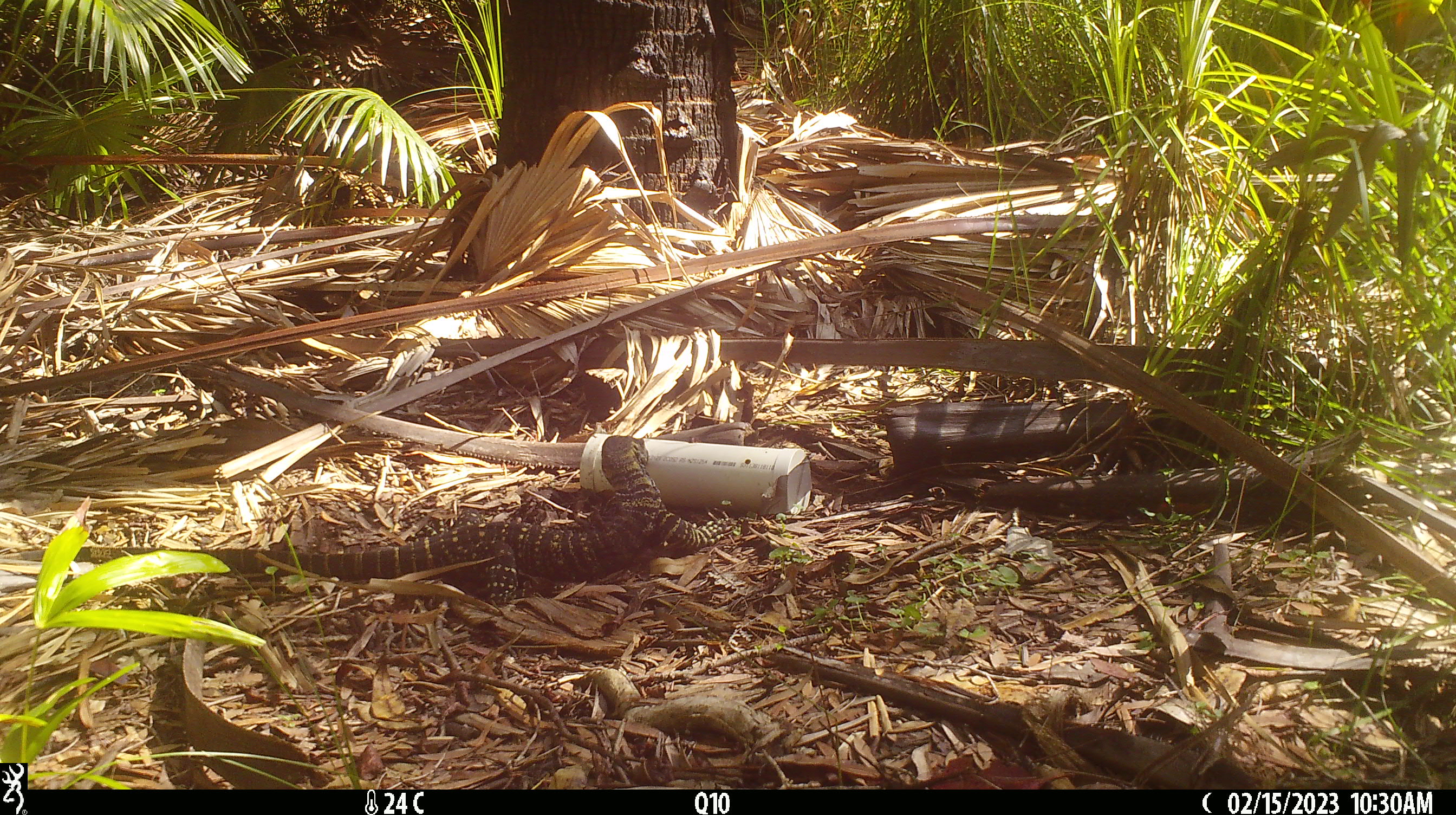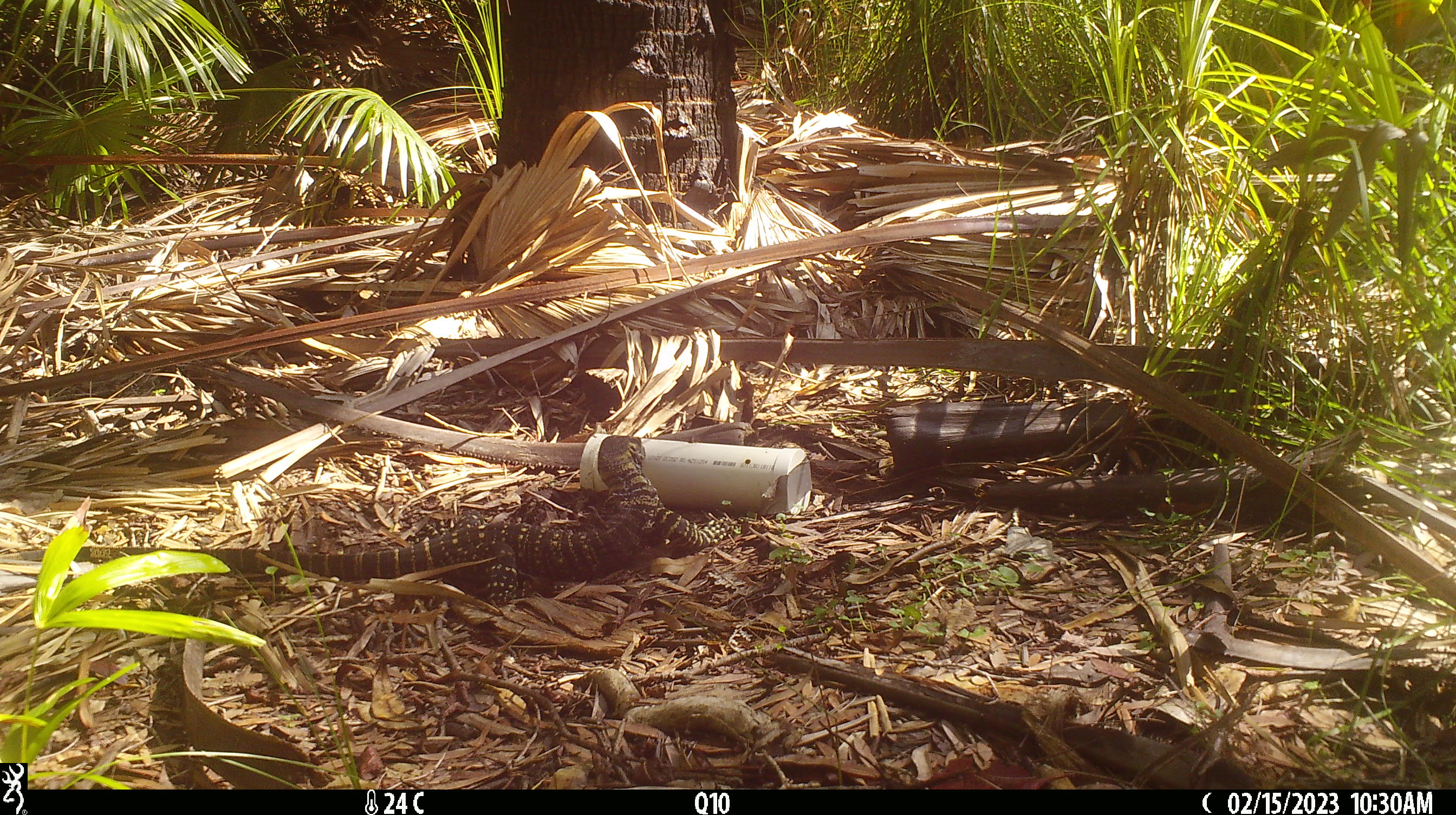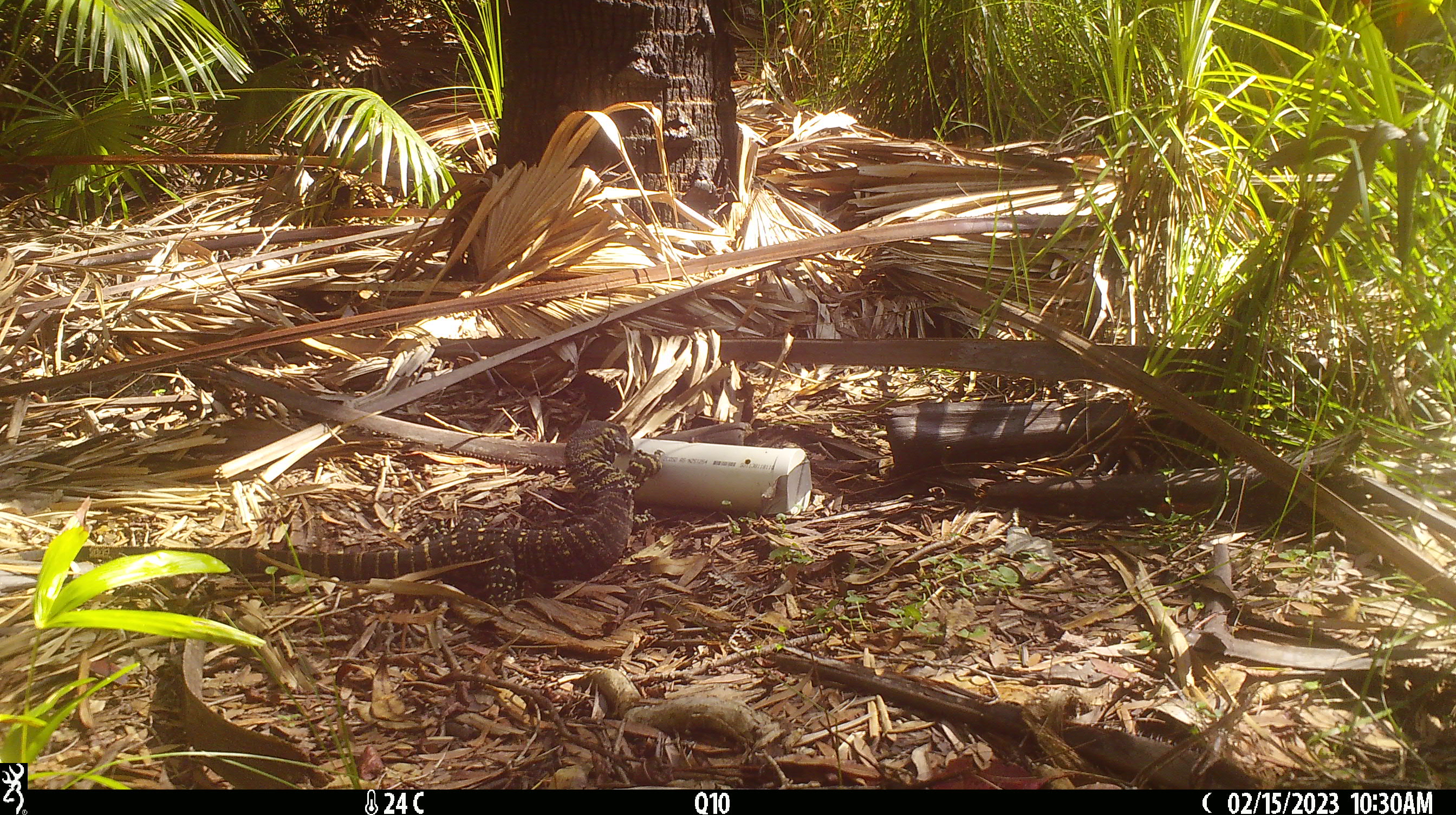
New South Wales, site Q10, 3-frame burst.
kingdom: Animalia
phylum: Chordata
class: Reptilia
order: Squamata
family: Varanidae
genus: Varanus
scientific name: Varanus varius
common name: lace monitor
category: goanna